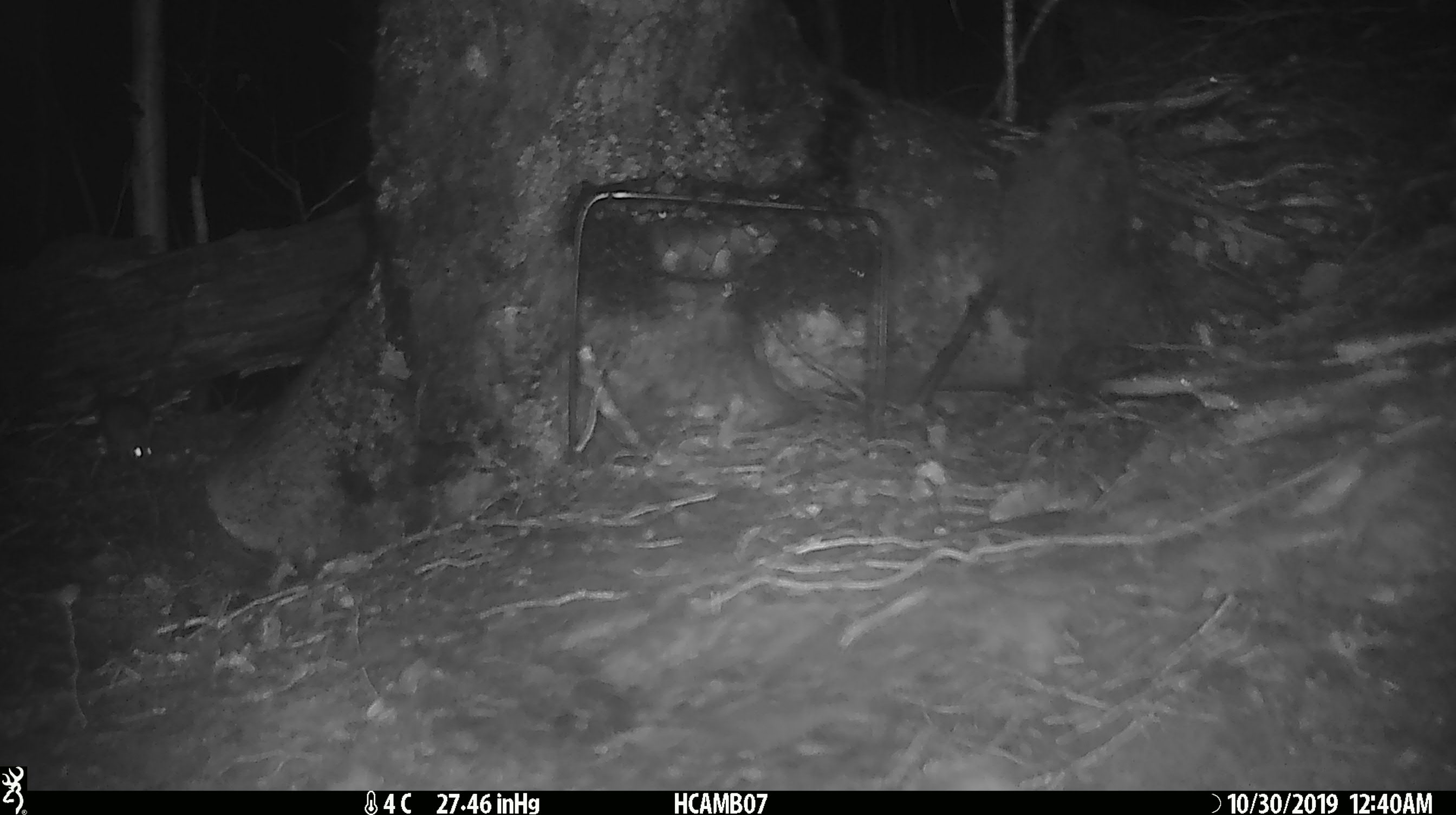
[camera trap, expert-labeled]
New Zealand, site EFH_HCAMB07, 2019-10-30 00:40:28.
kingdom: Animalia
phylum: Chordata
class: Mammalia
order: Rodentia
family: Muridae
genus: Mus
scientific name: Mus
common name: mouse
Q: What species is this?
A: Mouse (Mus).